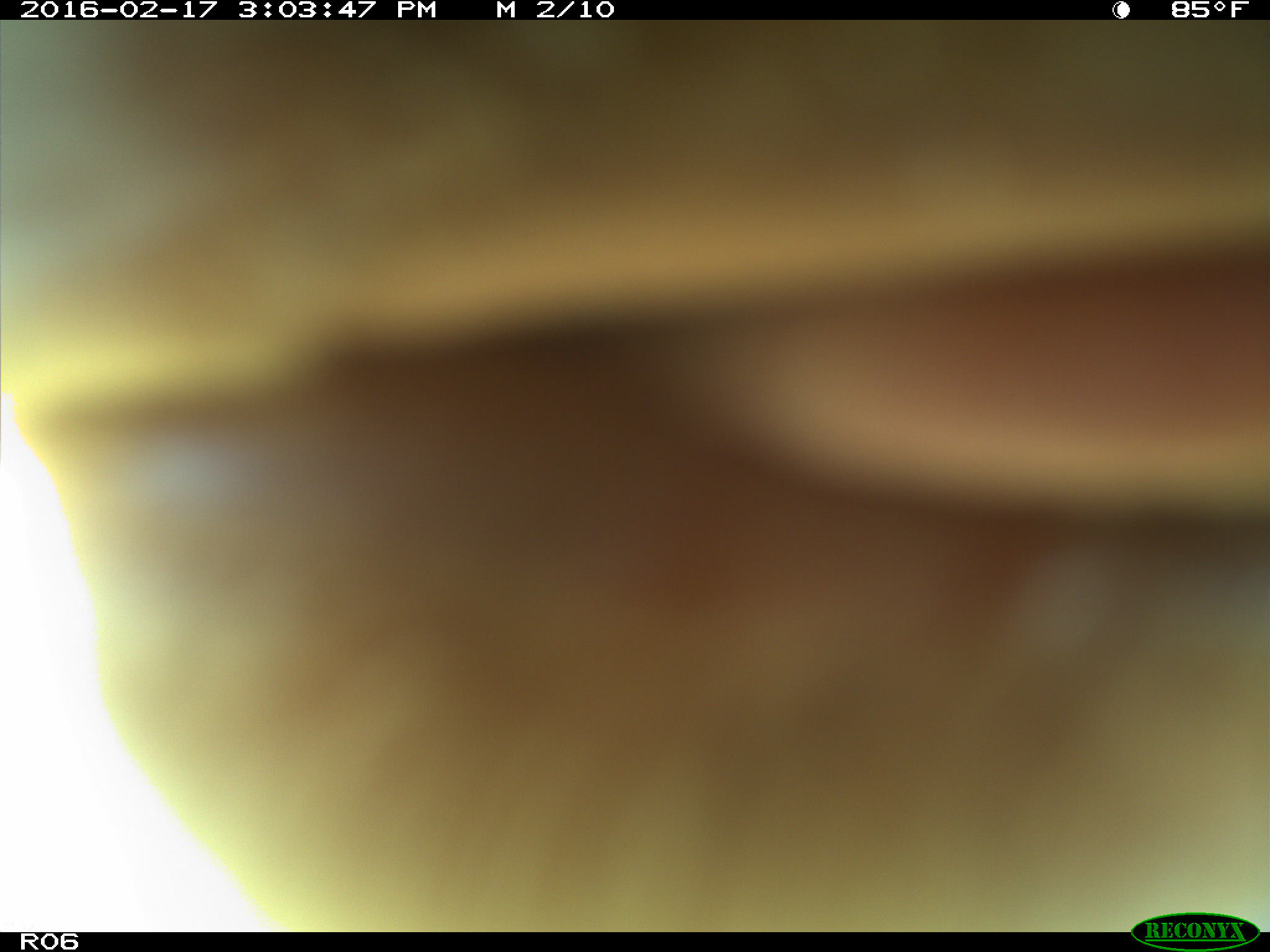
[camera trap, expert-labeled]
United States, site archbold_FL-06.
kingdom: Animalia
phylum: Chordata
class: Mammalia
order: Artiodactyla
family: Bovidae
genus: Bos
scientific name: Bos taurus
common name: domestic cow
Bos taurus (domestic cow).